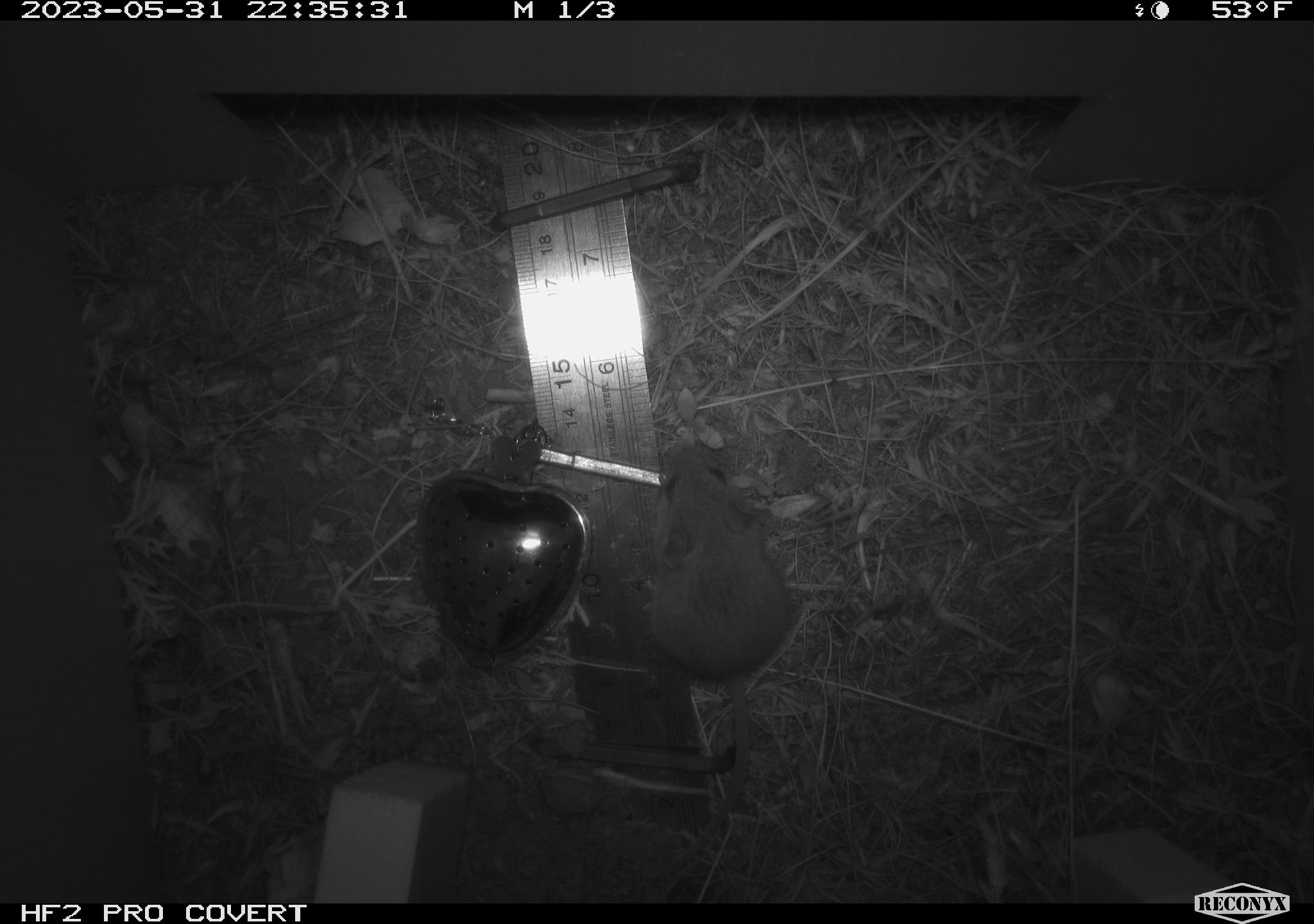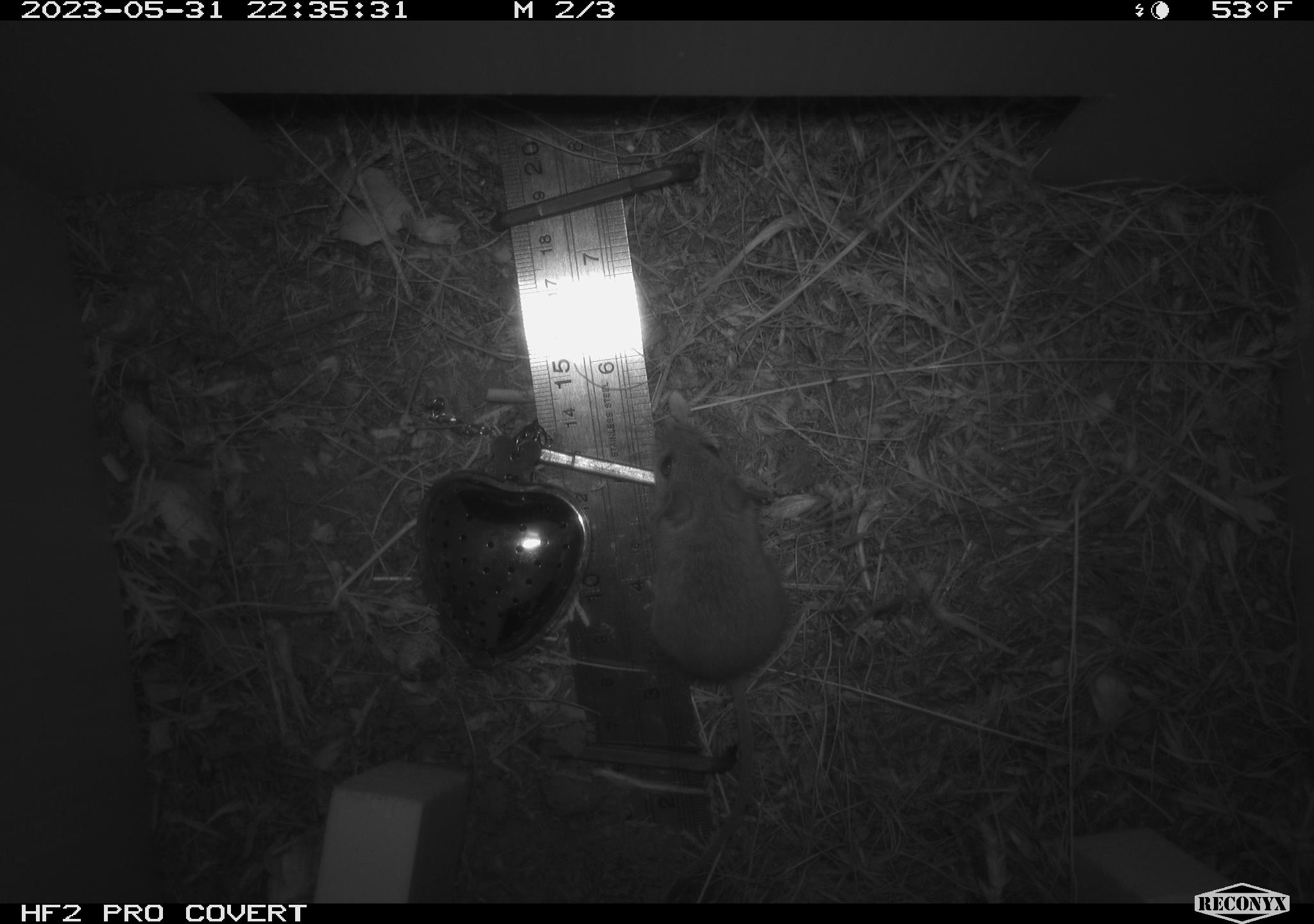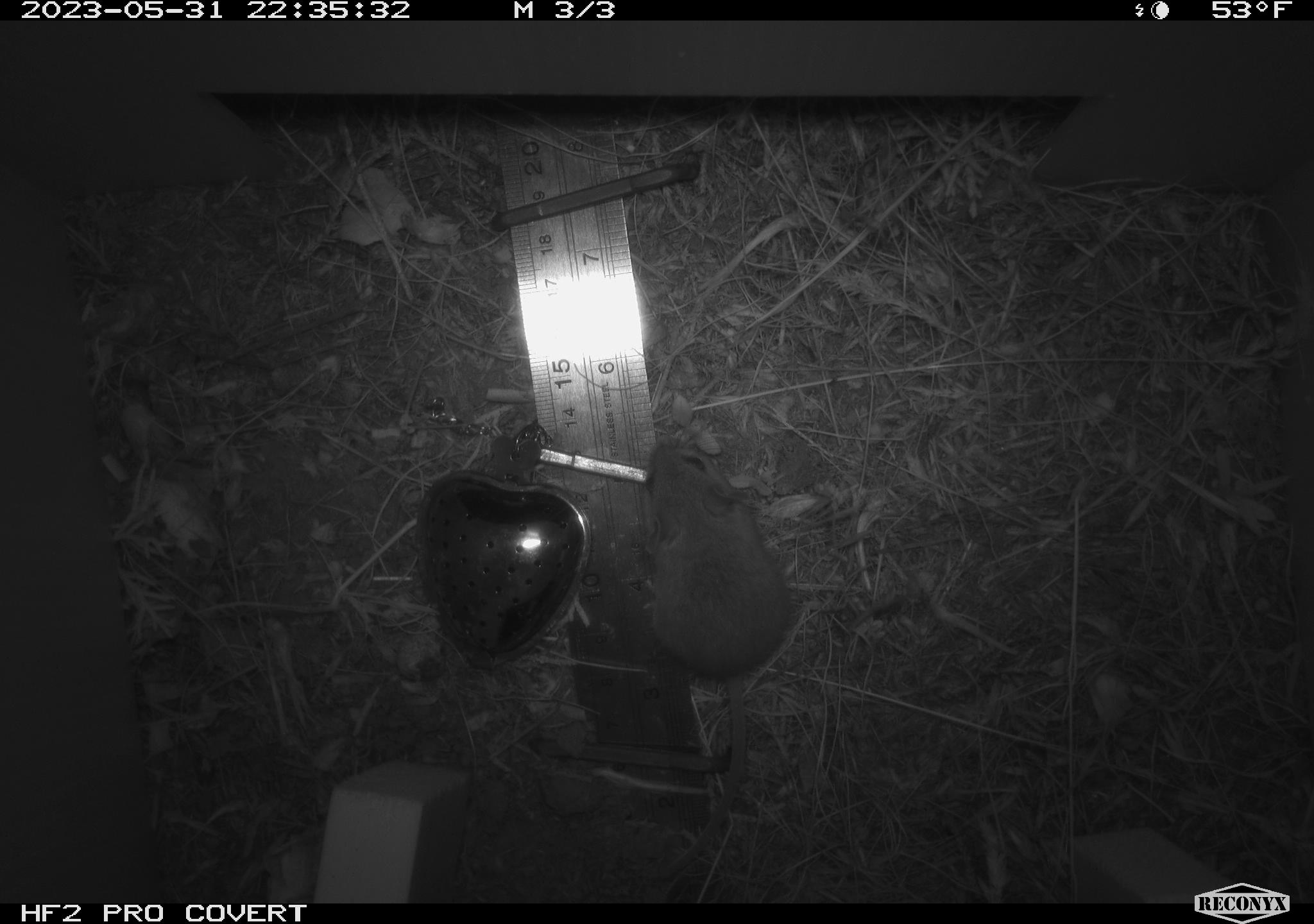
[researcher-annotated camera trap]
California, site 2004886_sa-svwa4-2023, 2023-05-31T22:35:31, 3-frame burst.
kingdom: Animalia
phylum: Chordata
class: Mammalia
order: Rodentia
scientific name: Rodentia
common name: mouse species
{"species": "mouse species (Rodentia)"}